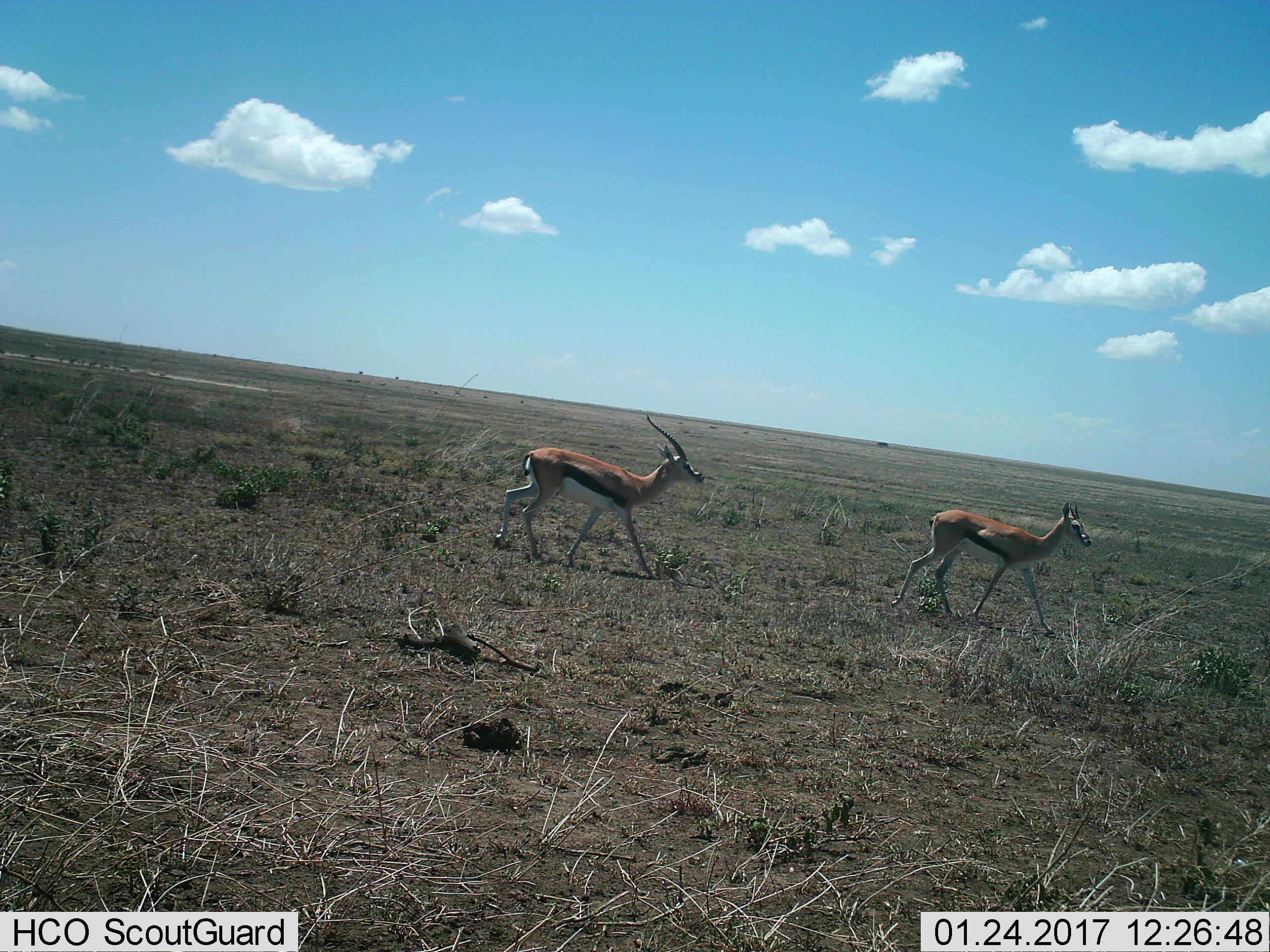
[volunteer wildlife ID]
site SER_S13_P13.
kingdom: Animalia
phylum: Chordata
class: Mammalia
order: Artiodactyla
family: Bovidae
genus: Eudorcas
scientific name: Eudorcas thomsonii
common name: thomson's gazelle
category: gazellethomsons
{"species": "gazellethomsons (thomson's gazelle) (Eudorcas thomsonii)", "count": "2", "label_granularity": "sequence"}